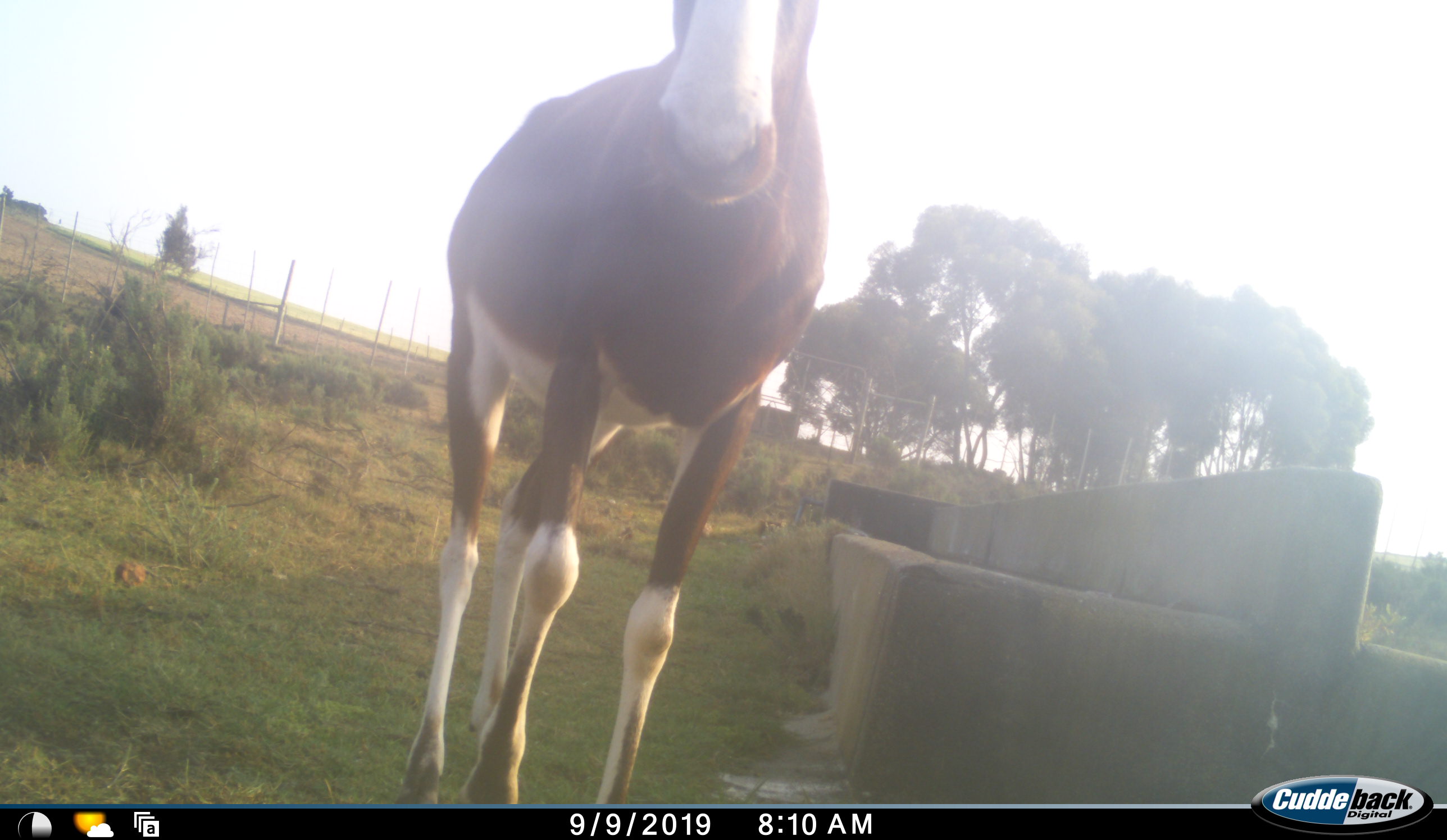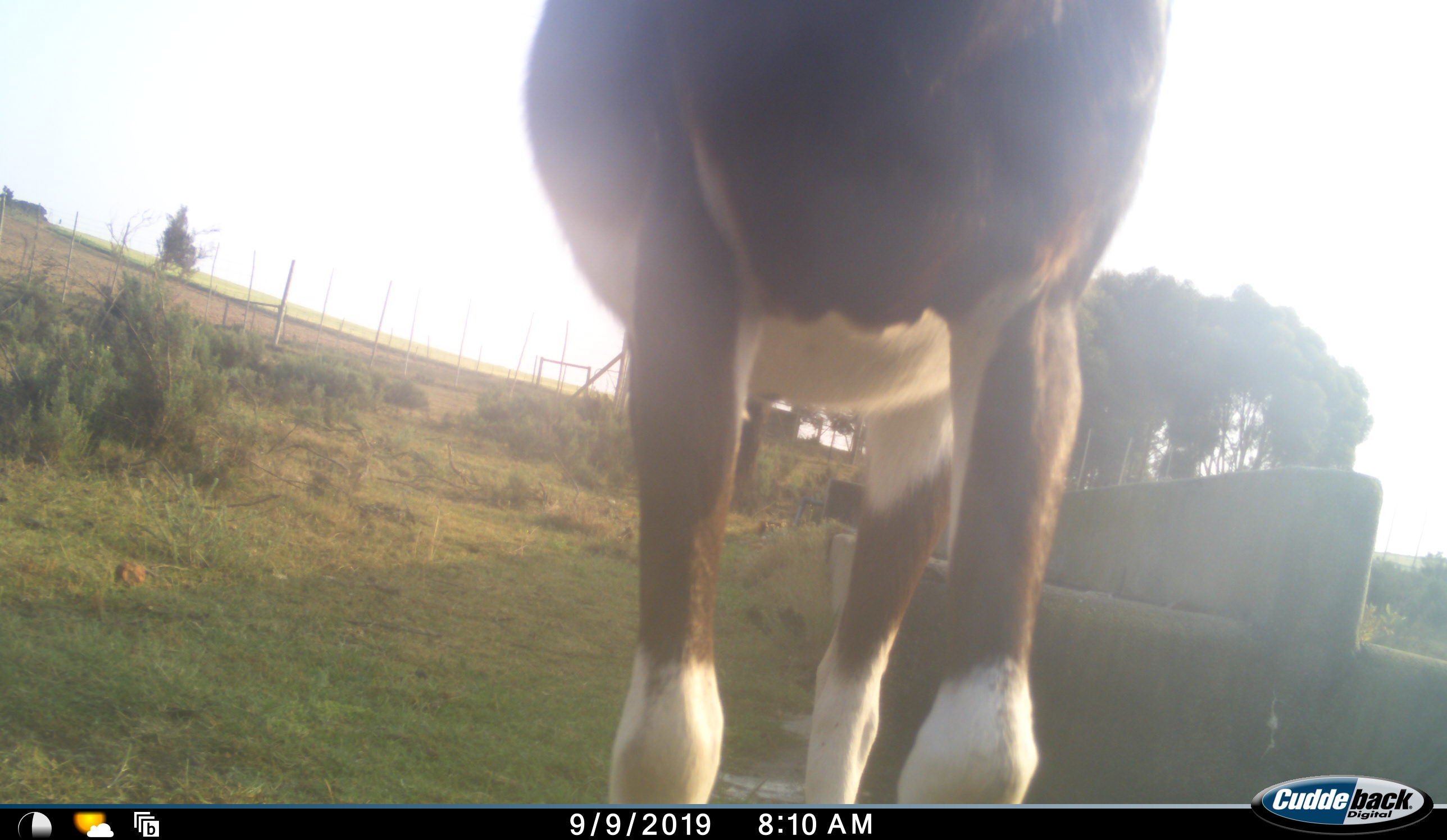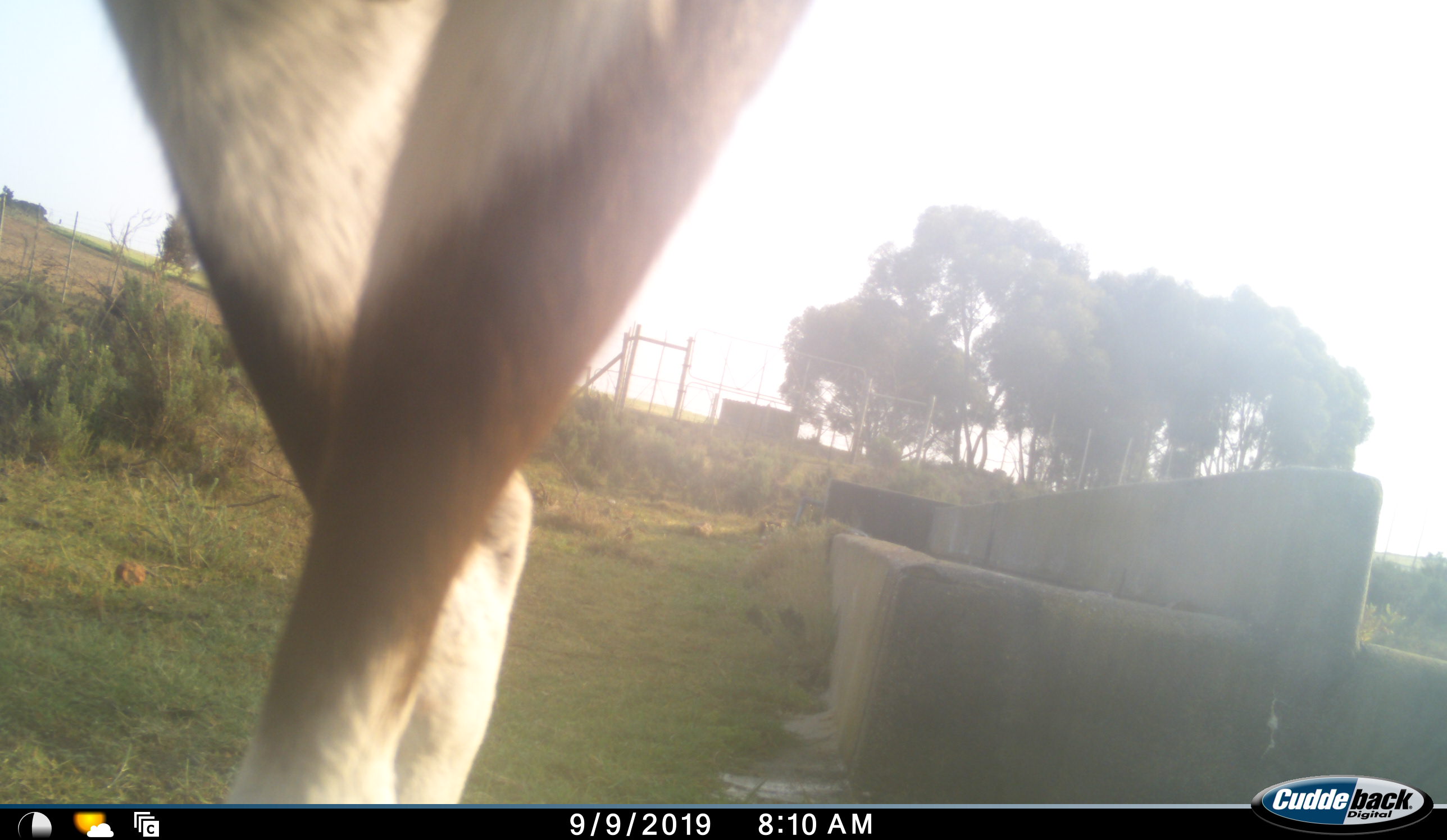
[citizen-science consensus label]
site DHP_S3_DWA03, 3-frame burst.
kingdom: Animalia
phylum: Chordata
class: Mammalia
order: Artiodactyla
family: Bovidae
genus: Damaliscus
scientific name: Damaliscus pygargus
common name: bontebok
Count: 1.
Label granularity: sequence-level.